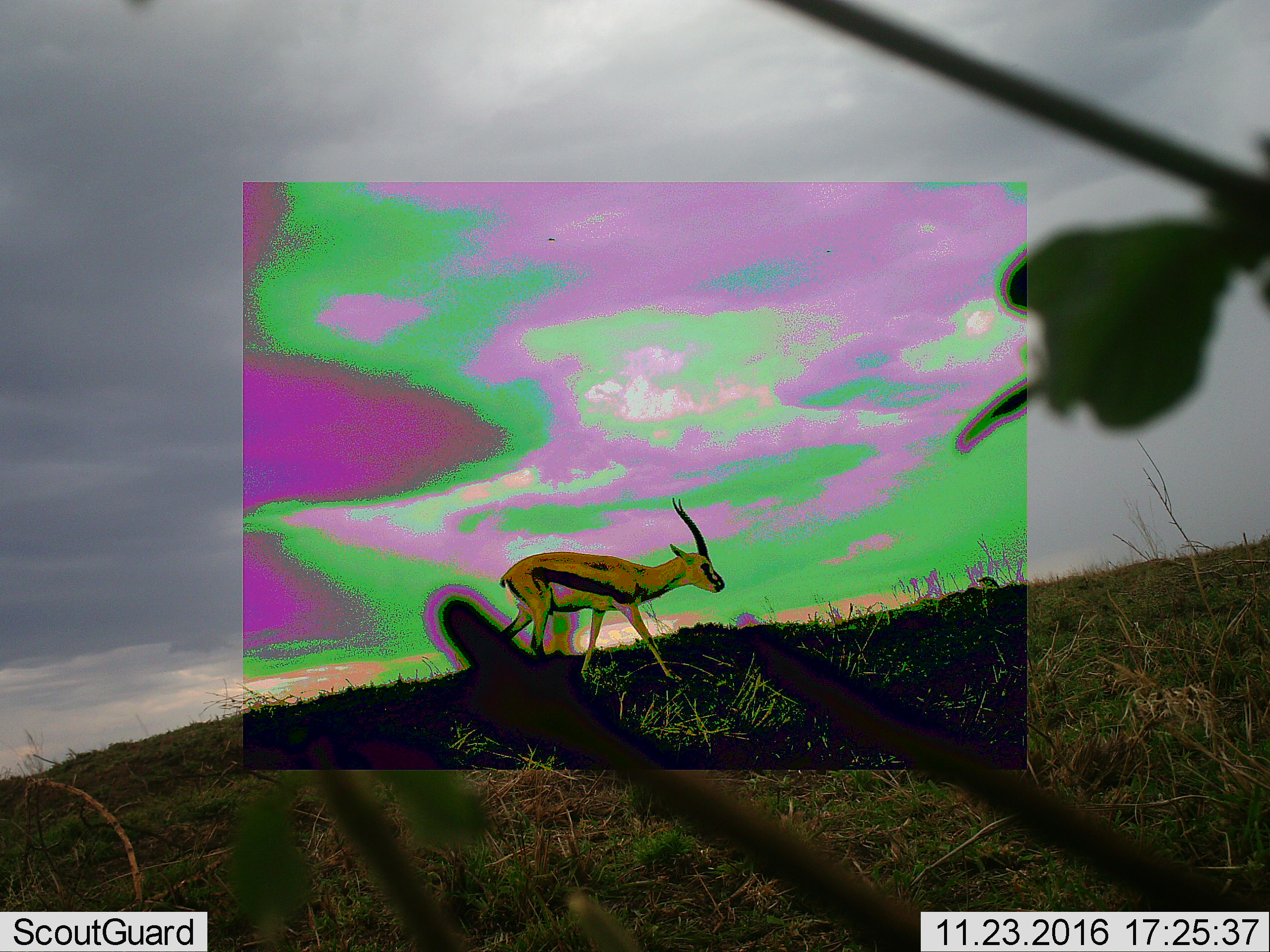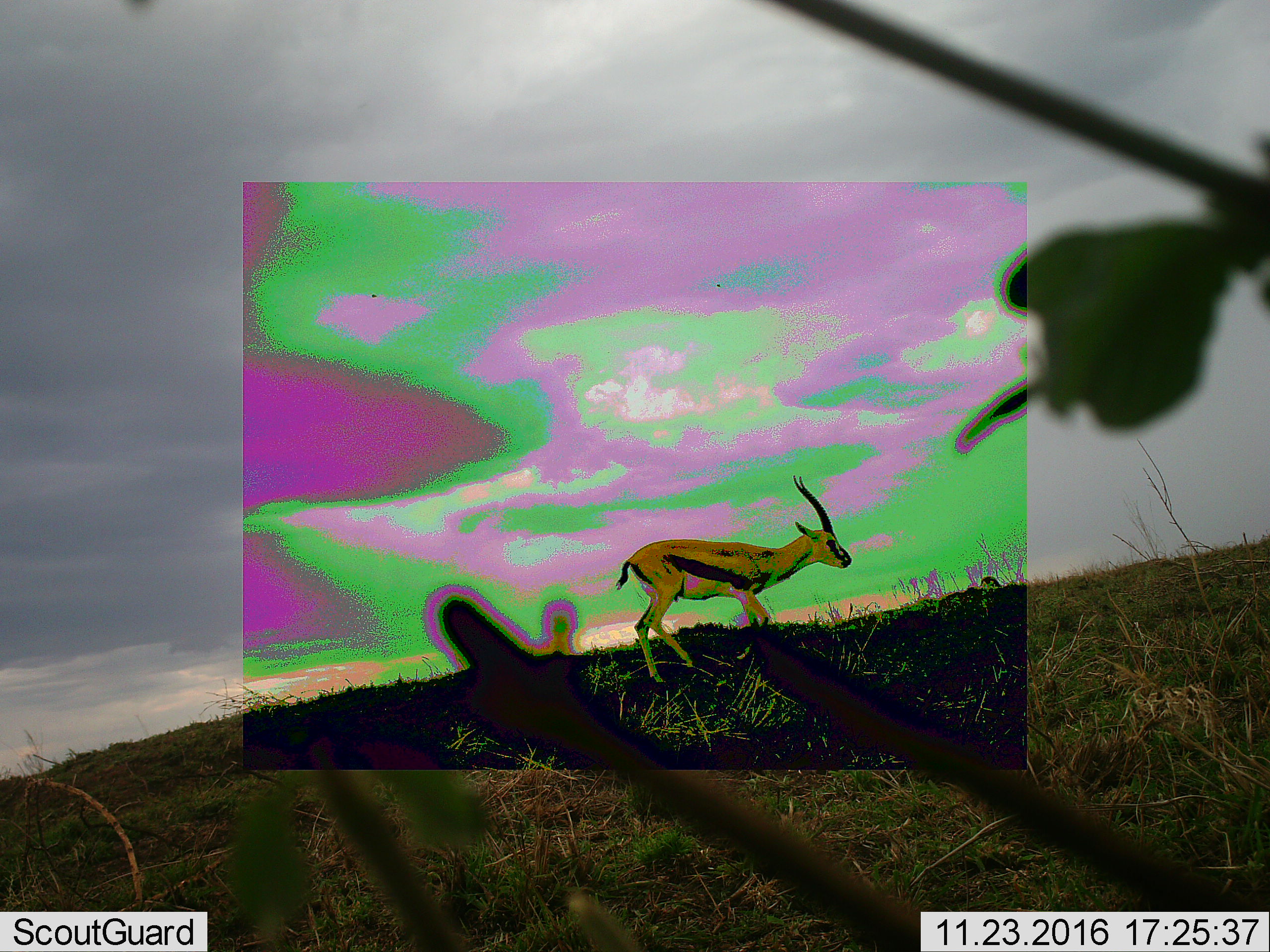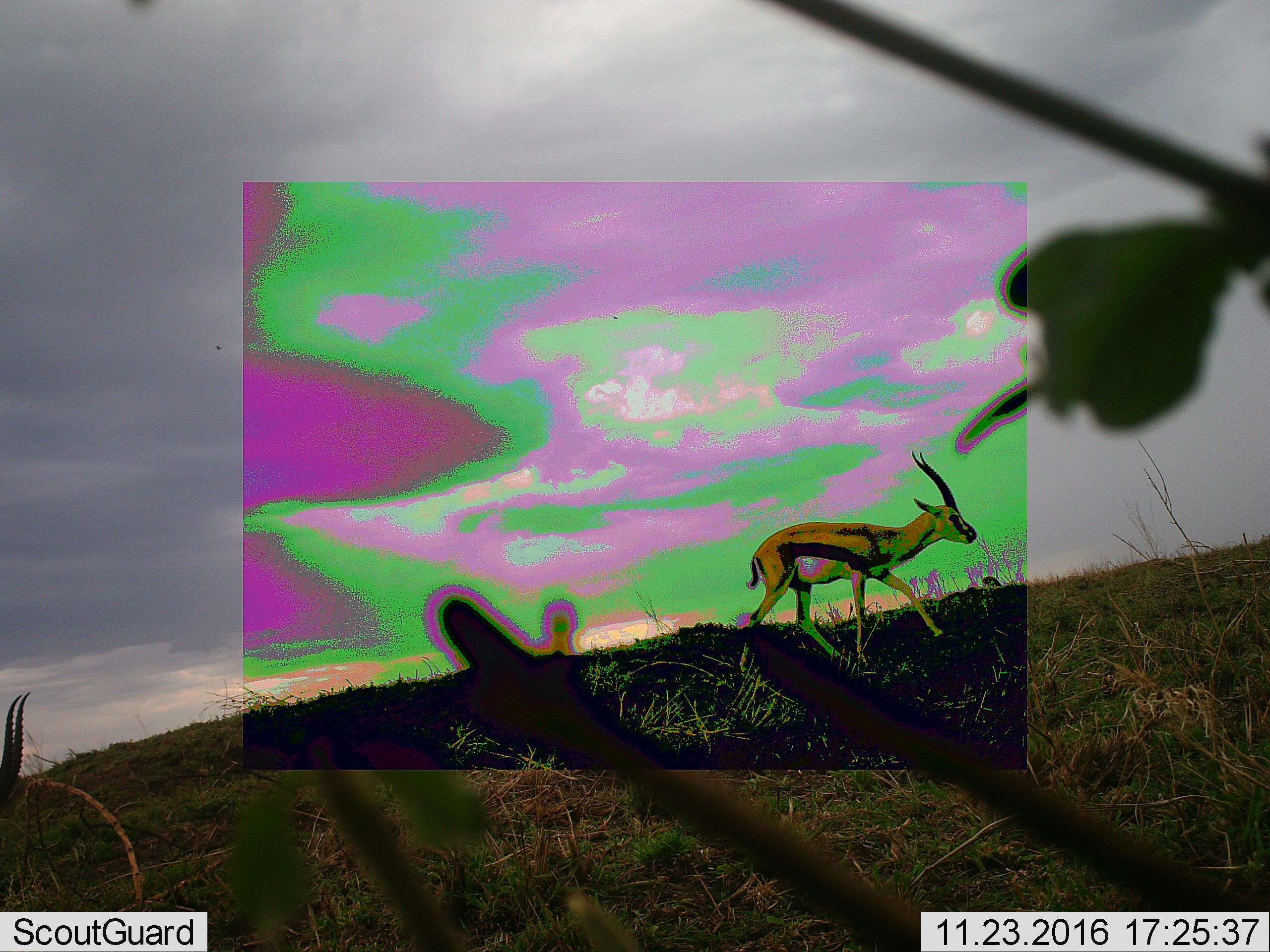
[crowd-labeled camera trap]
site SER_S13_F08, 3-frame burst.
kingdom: Animalia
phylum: Chordata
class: Mammalia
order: Artiodactyla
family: Bovidae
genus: Eudorcas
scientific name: Eudorcas thomsonii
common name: thomson's gazelle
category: gazellethomsons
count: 2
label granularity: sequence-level